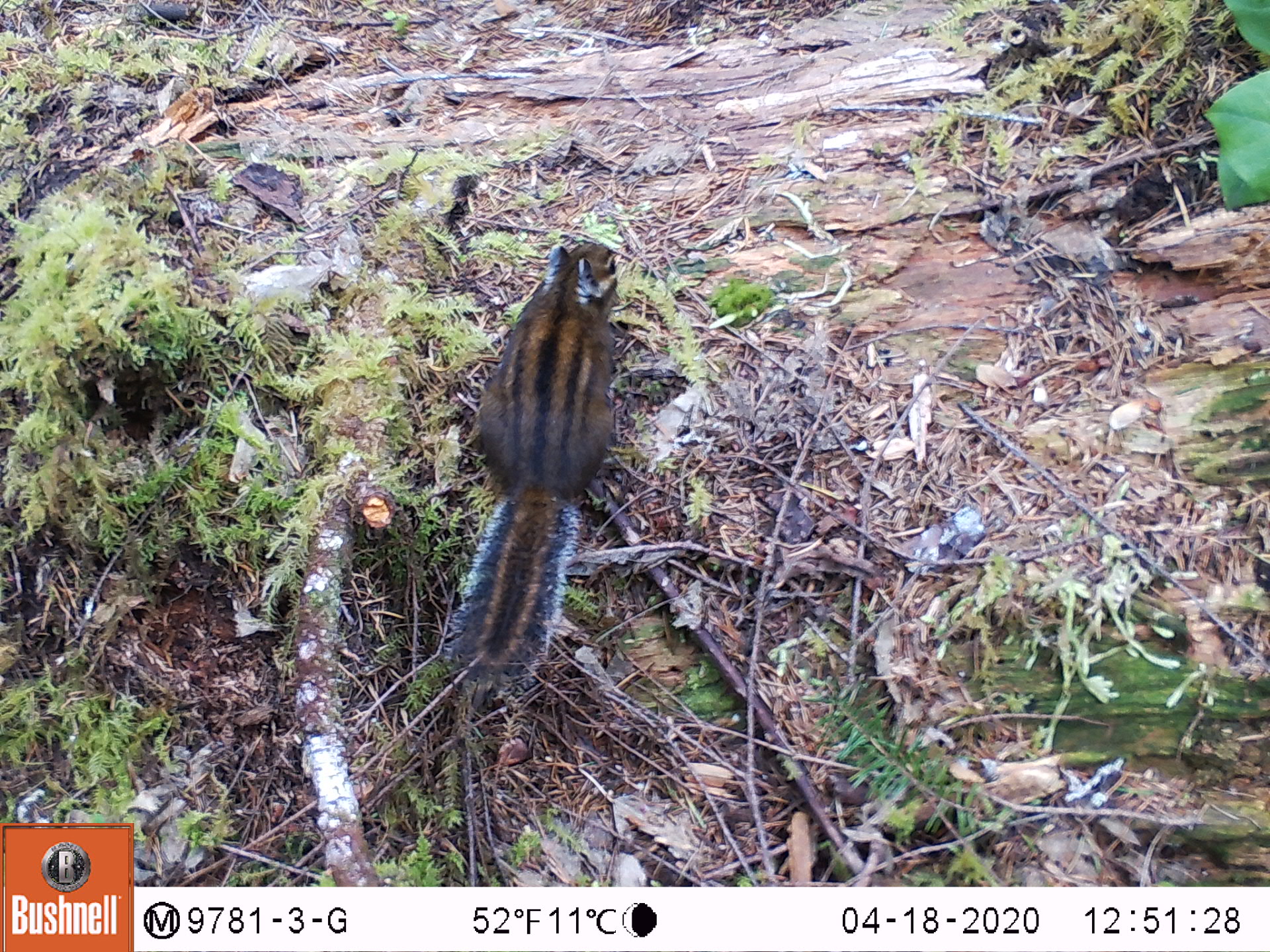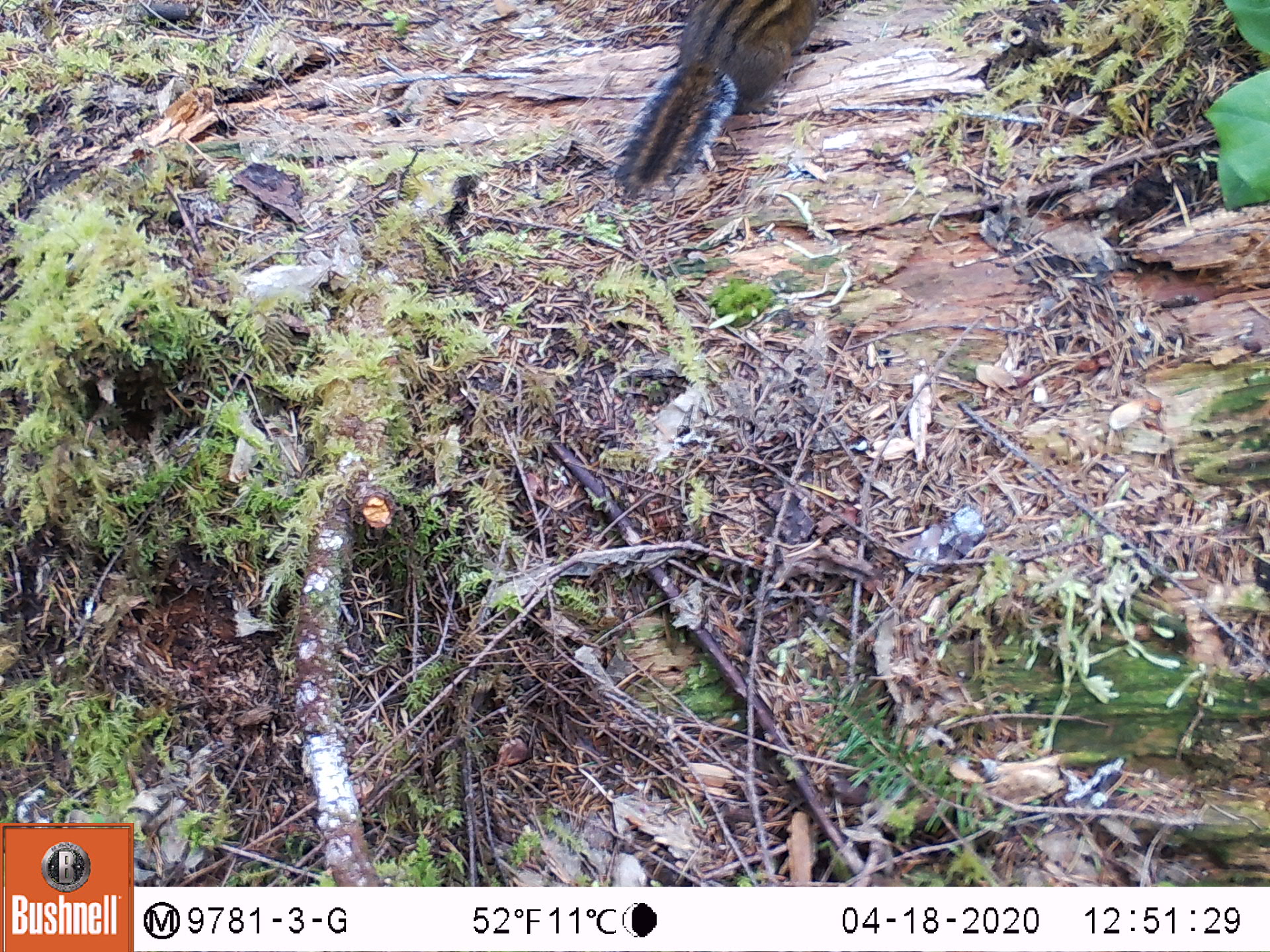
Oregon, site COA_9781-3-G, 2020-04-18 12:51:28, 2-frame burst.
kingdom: Animalia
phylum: Chordata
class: Mammalia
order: Rodentia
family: Sciuridae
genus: Neotamias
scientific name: Neotamias townsendii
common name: townsend's chipmunk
Townsend's chipmunk (Neotamias townsendii).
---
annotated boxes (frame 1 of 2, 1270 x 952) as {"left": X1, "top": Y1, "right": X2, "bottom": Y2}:
townsend's chipmunk: {"left": 430, "top": 228, "right": 640, "bottom": 699}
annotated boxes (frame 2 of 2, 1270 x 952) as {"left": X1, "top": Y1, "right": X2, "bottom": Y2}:
townsend's chipmunk: {"left": 602, "top": 2, "right": 827, "bottom": 216}